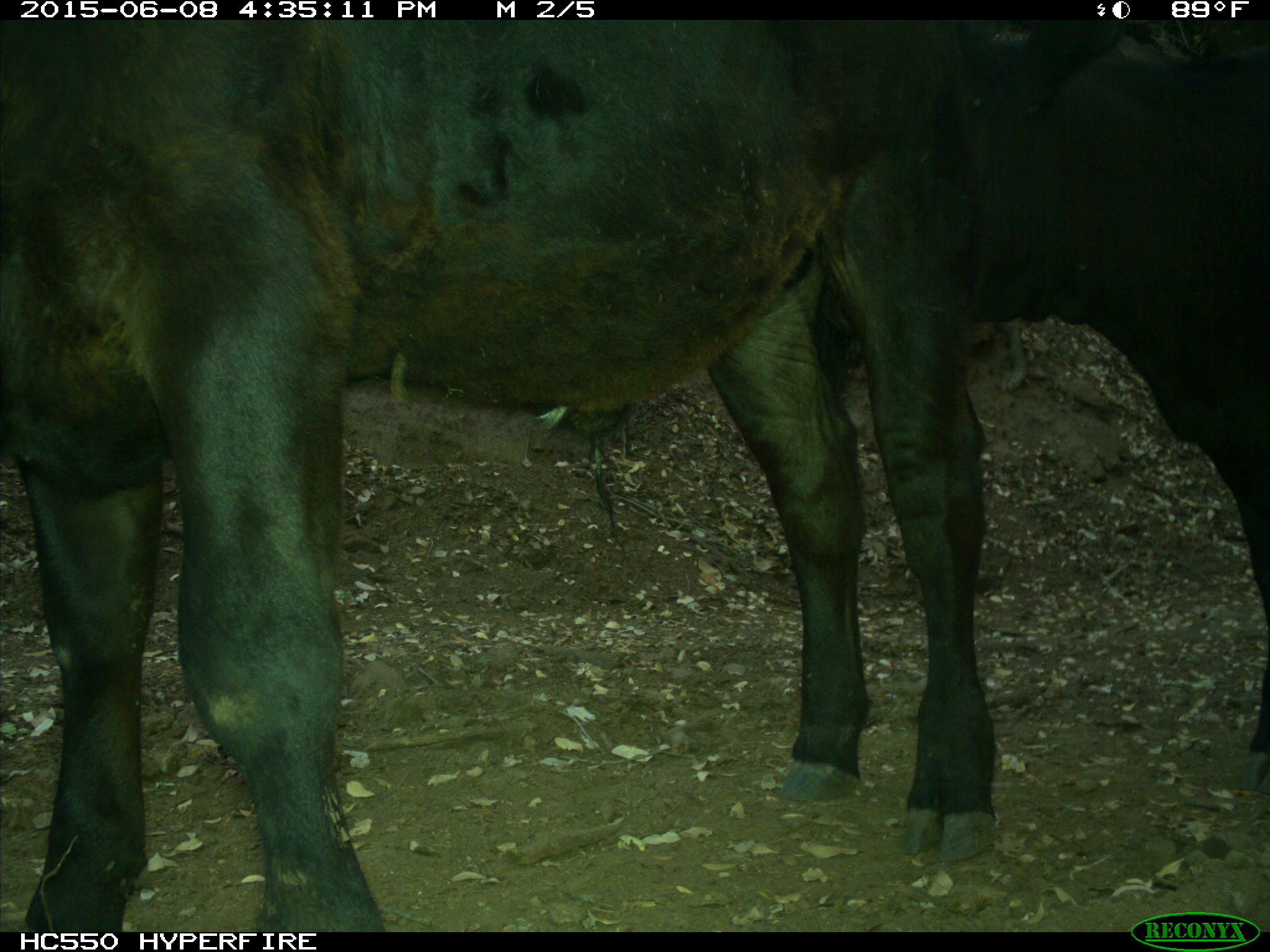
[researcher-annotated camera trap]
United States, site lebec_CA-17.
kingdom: Animalia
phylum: Chordata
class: Mammalia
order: Artiodactyla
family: Bovidae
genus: Bos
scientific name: Bos taurus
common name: domestic cow